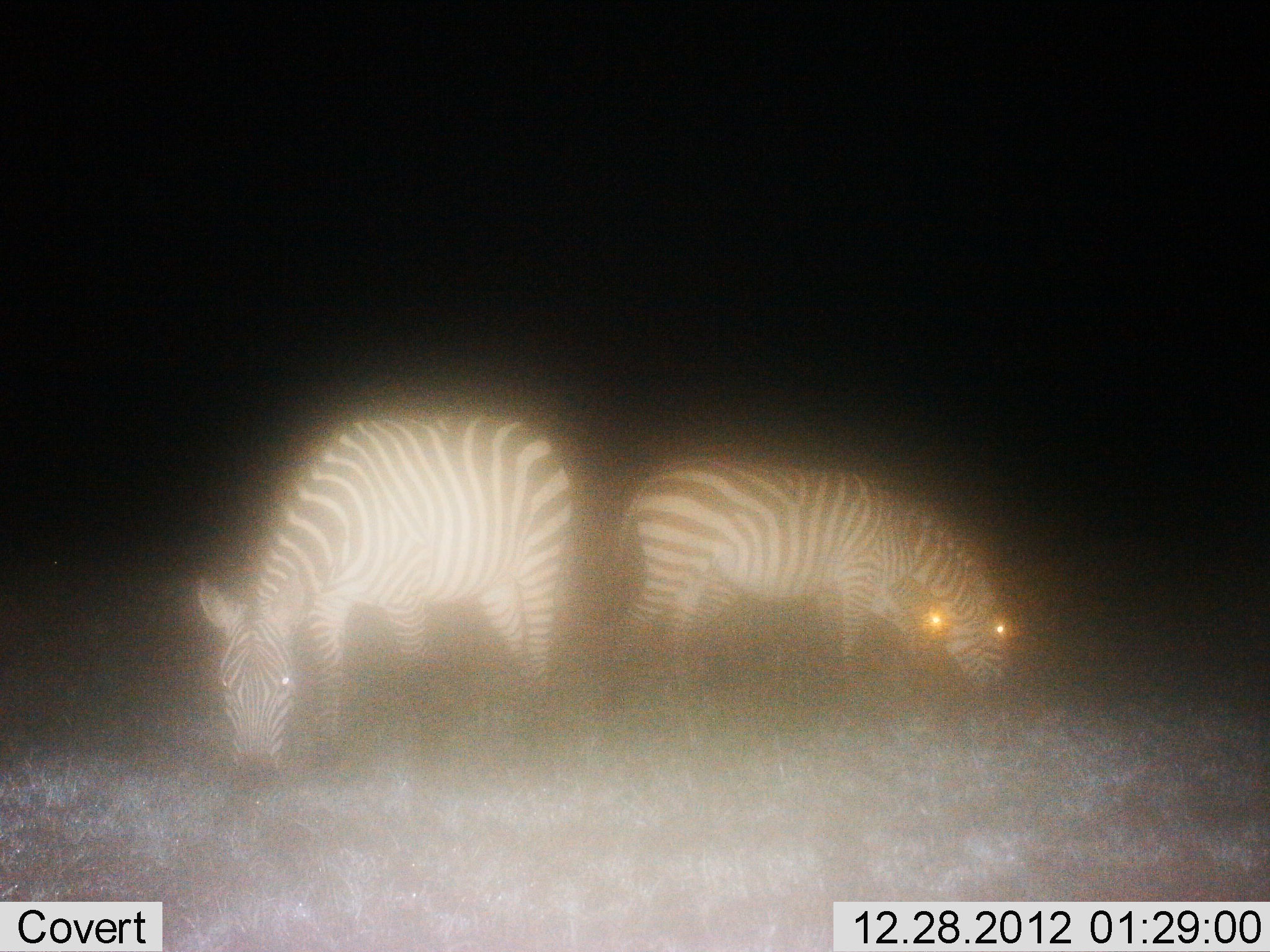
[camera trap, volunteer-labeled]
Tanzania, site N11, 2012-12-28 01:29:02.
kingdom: Animalia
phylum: Chordata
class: Mammalia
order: Perissodactyla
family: Equidae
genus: Equus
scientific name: Equus quagga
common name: plains zebra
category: zebra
Zebra (plains zebra) (Equus quagga), count 3. Behavior (volunteer vote fractions): standing 22%, resting 0%, moving 7%, interacting 0%. Young present (vote fraction): 0%. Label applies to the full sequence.